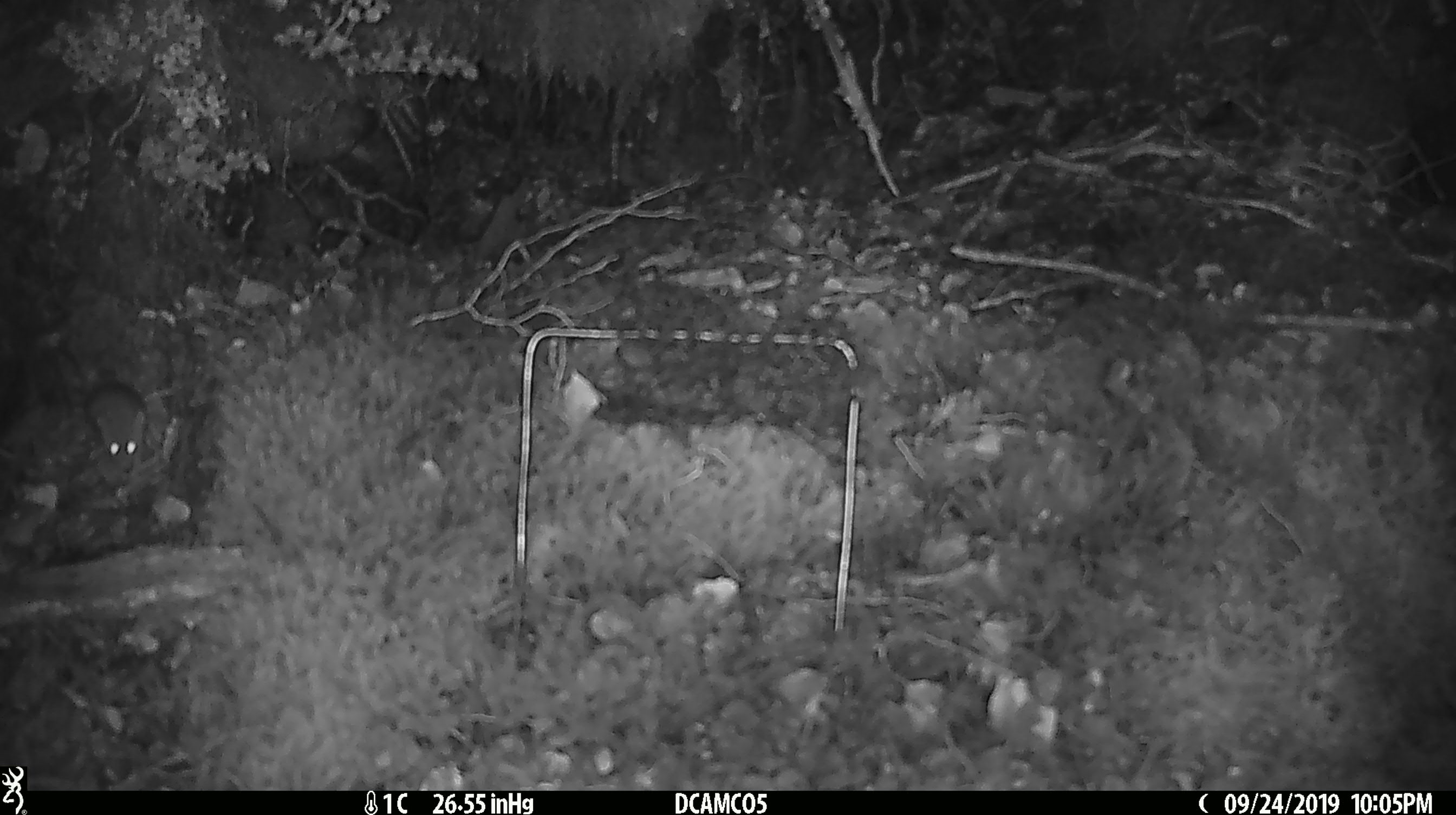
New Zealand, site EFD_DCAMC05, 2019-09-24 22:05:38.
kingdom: Animalia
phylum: Chordata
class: Mammalia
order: Rodentia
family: Muridae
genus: Mus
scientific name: Mus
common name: mouse